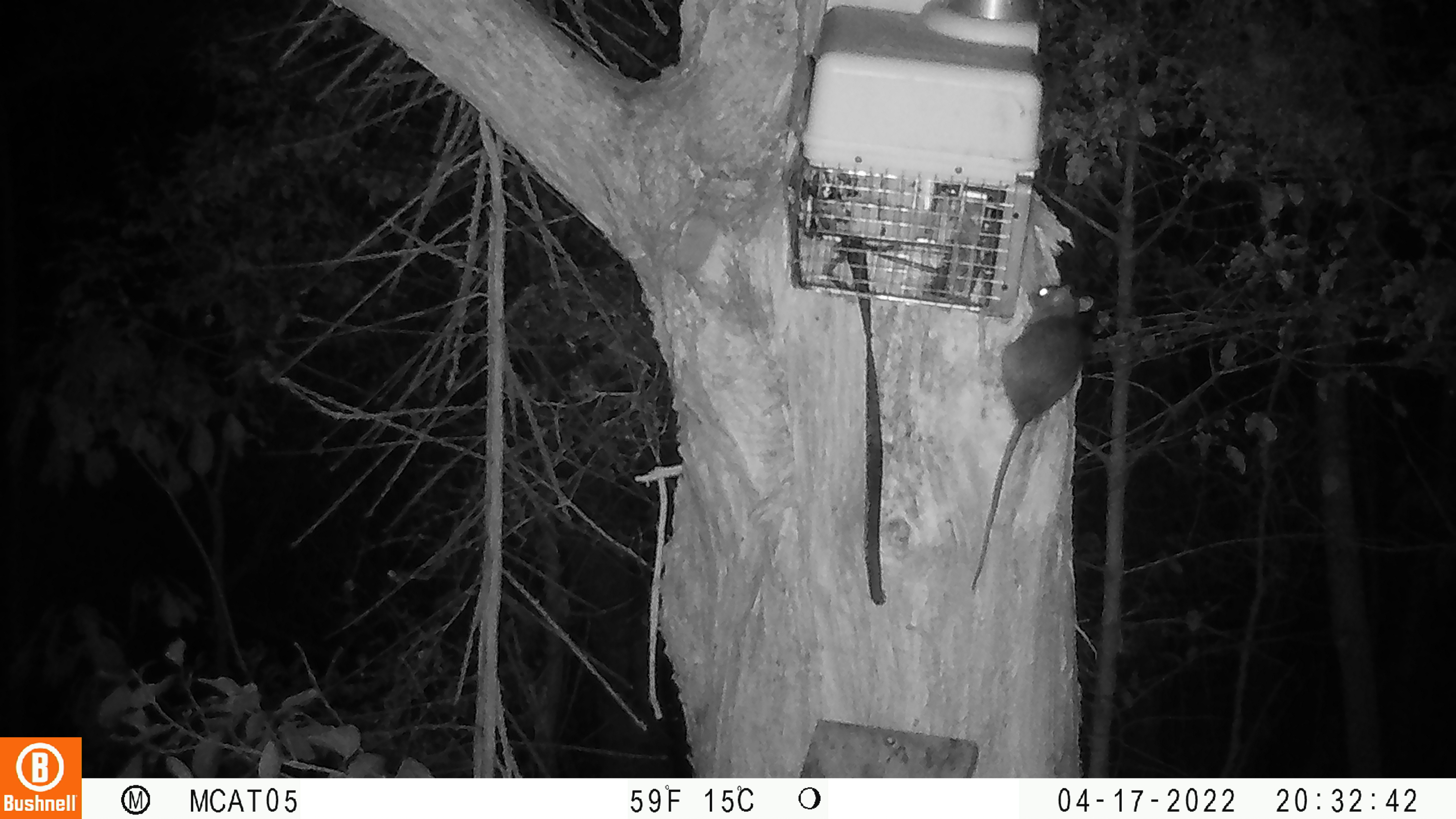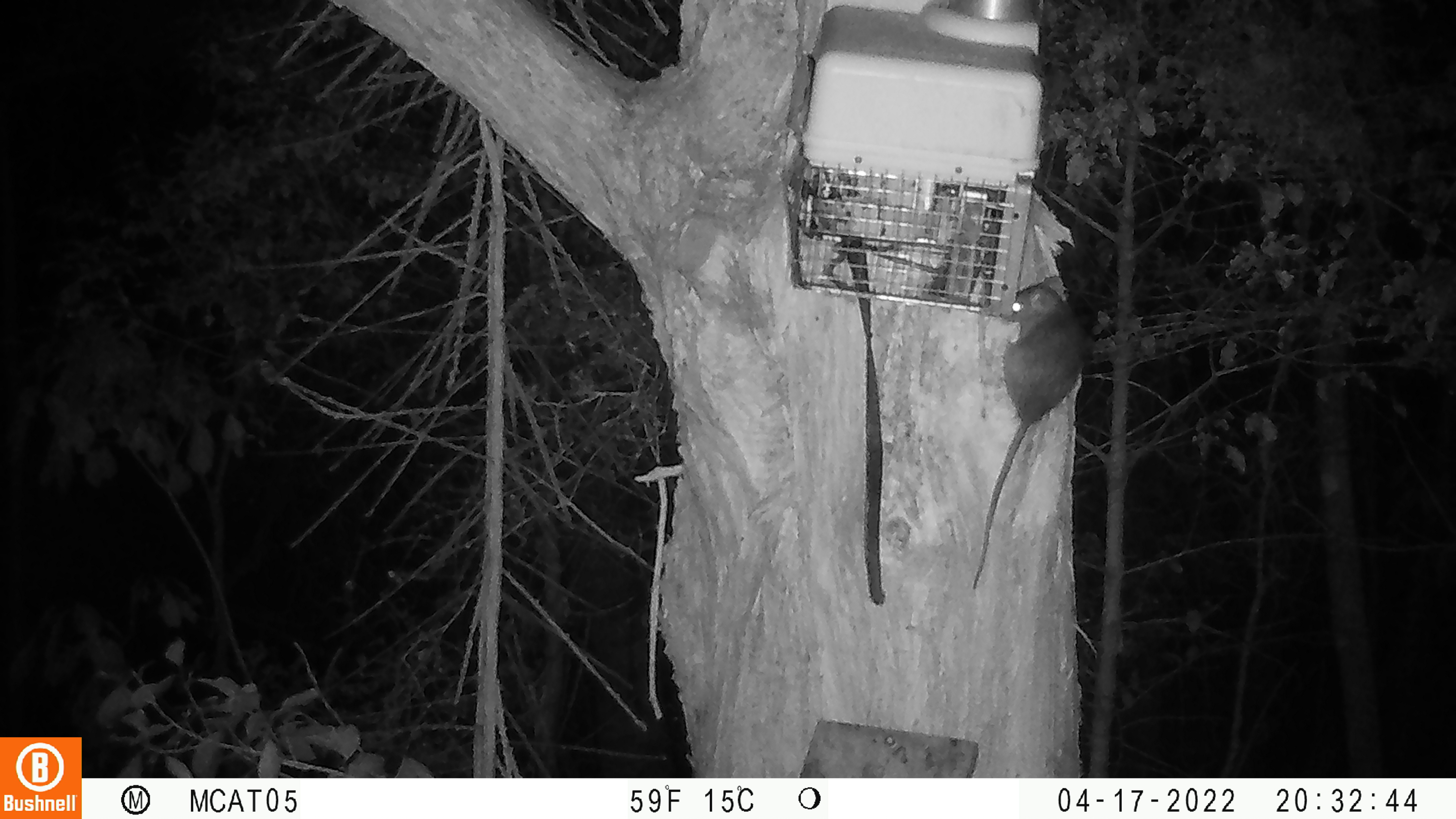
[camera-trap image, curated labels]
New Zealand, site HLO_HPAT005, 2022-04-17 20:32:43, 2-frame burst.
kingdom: Animalia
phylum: Chordata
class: Mammalia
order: Rodentia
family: Muridae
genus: Rattus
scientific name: Rattus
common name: rat